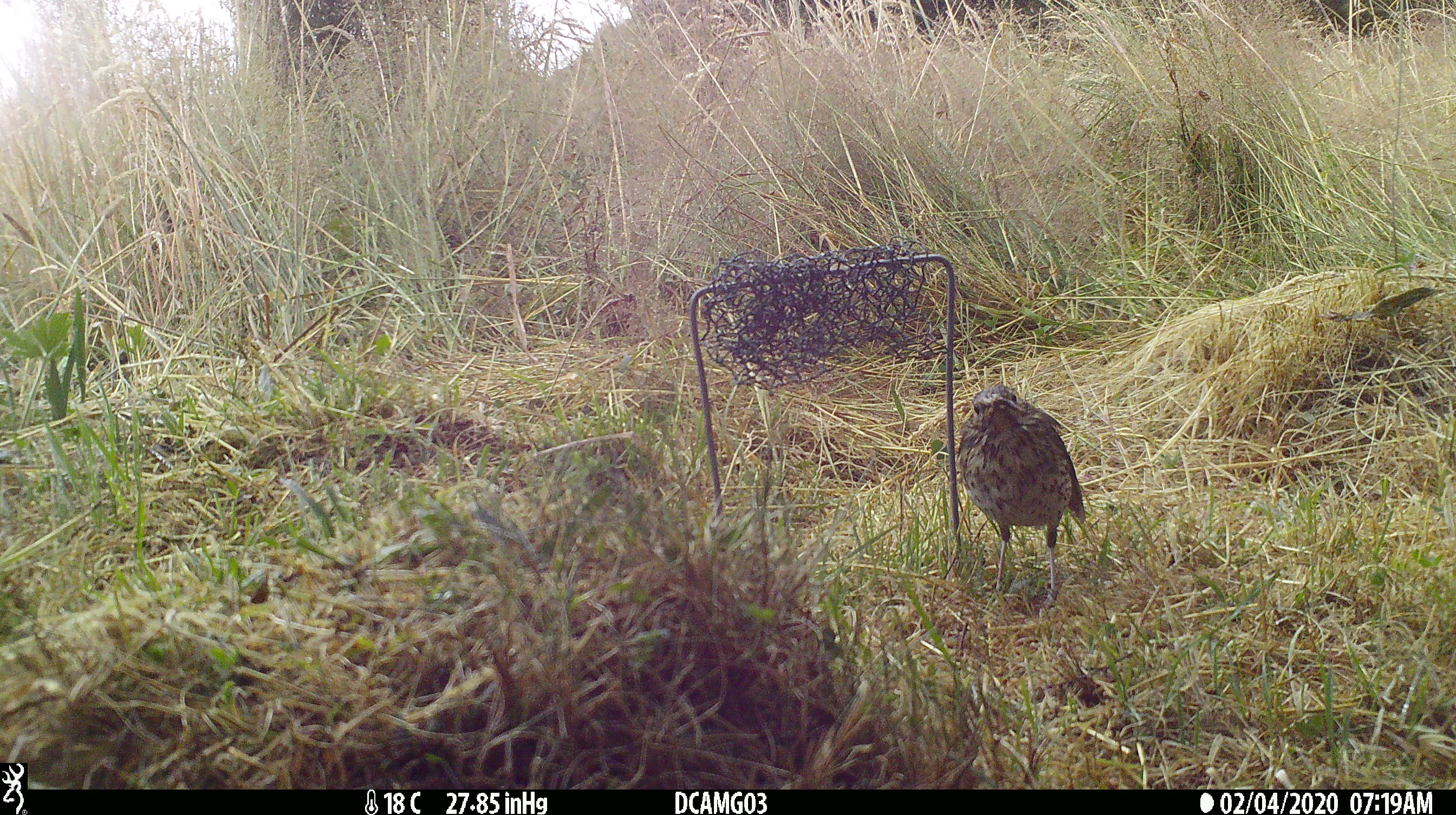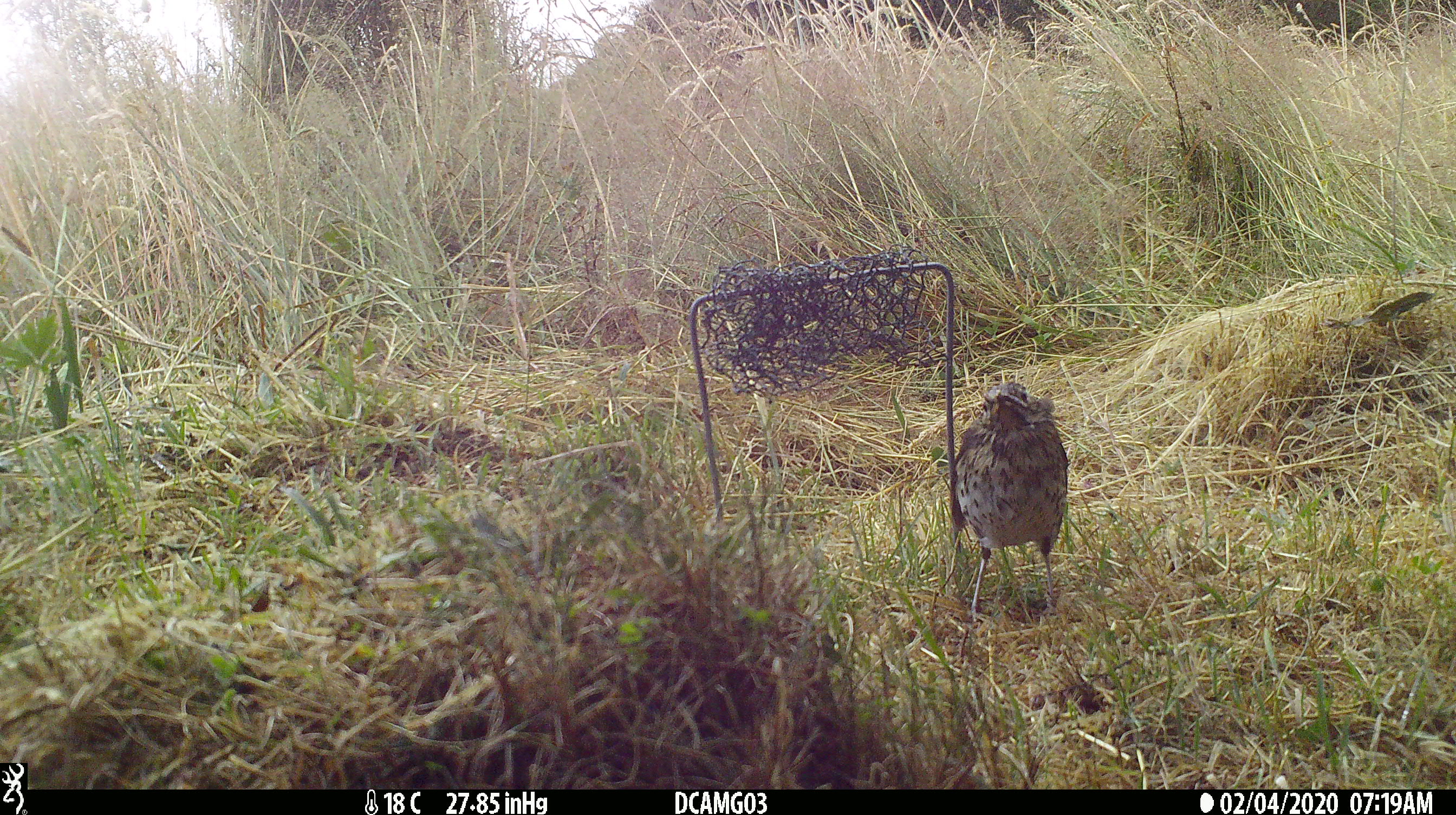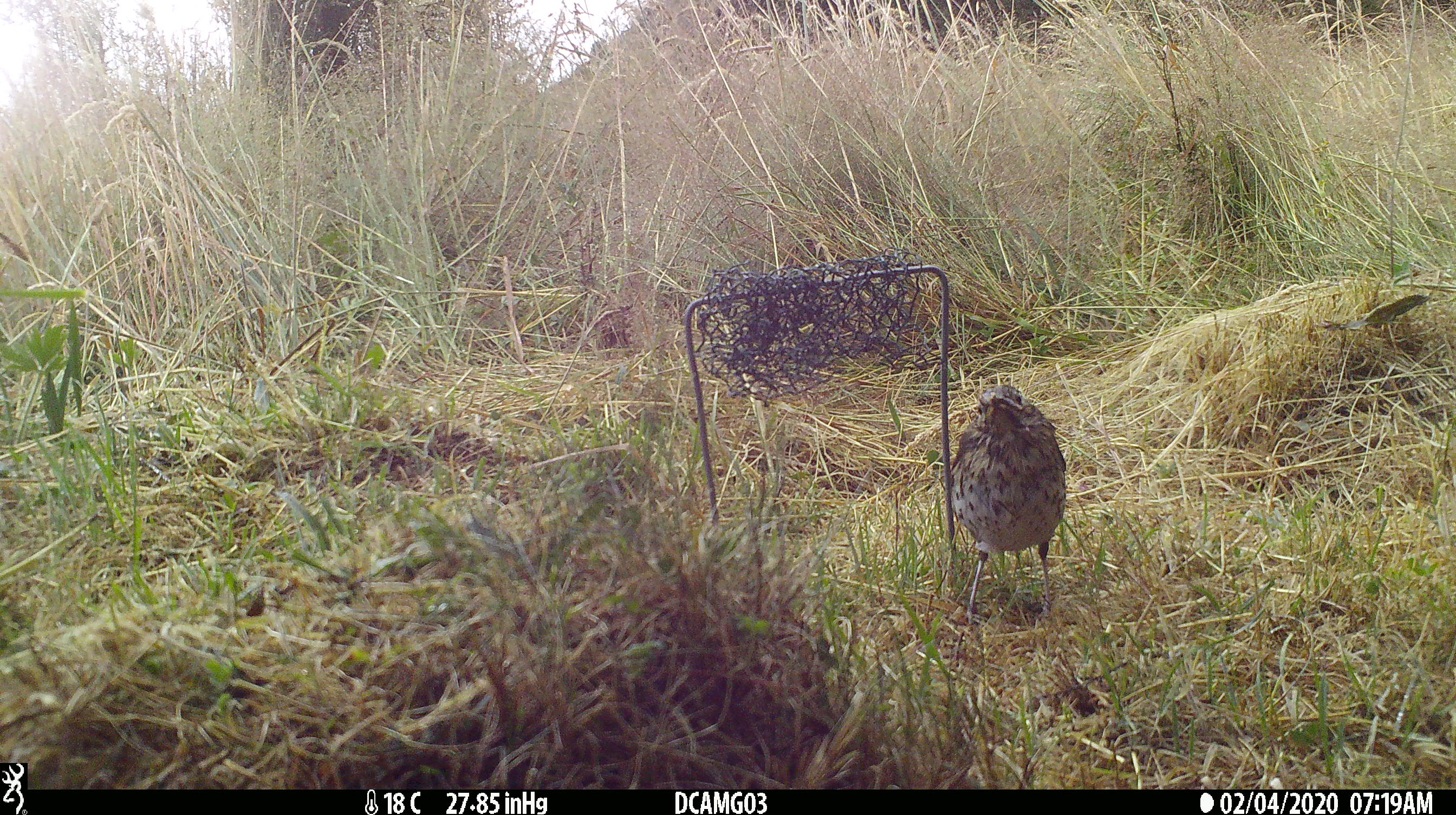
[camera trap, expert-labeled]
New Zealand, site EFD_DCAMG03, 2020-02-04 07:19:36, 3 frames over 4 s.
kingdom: Animalia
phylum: Chordata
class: Aves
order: Passeriformes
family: Turdidae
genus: Turdus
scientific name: Turdus philomelos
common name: song thrush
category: thrush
Thrush (song thrush) (Turdus philomelos).